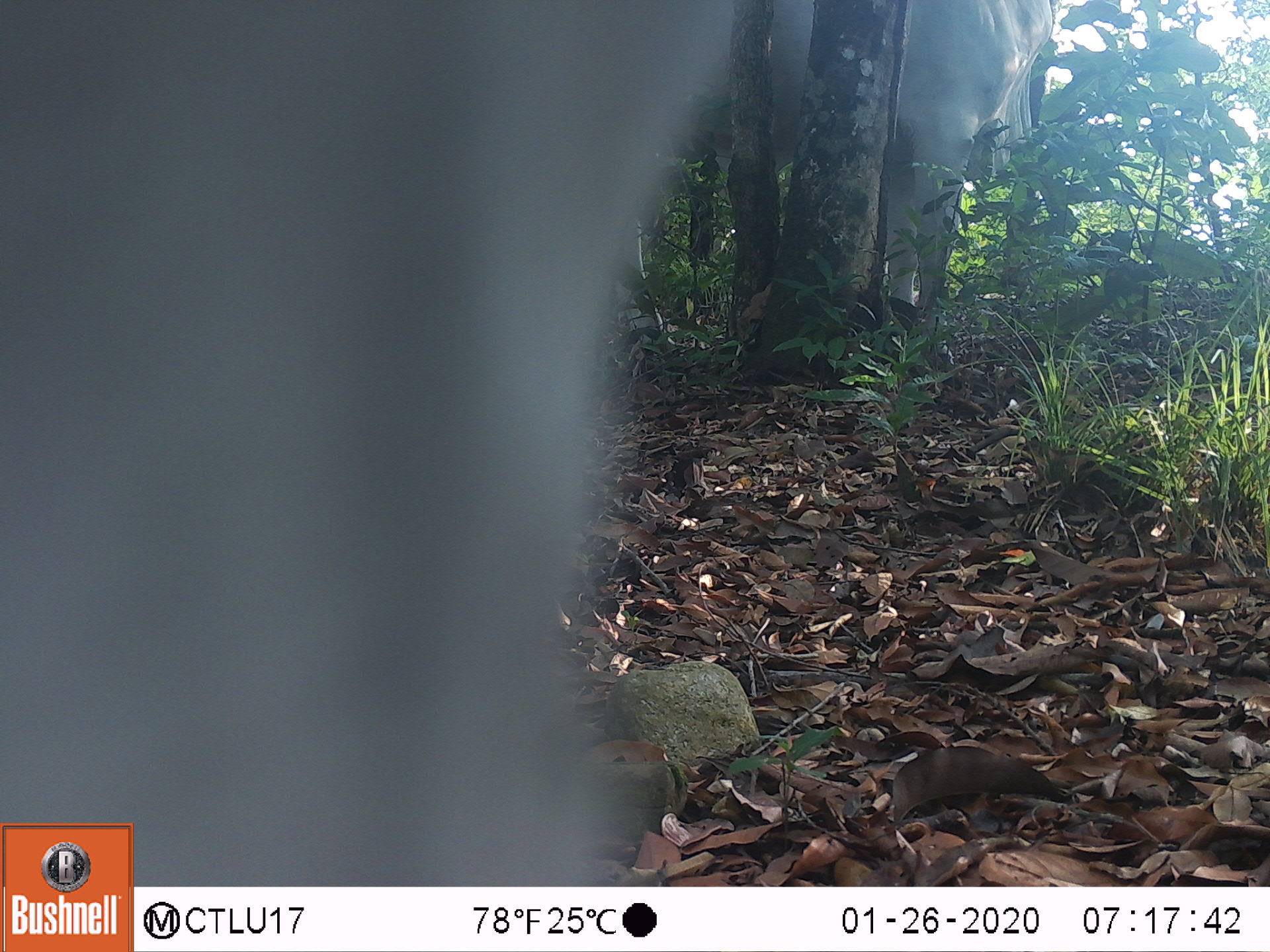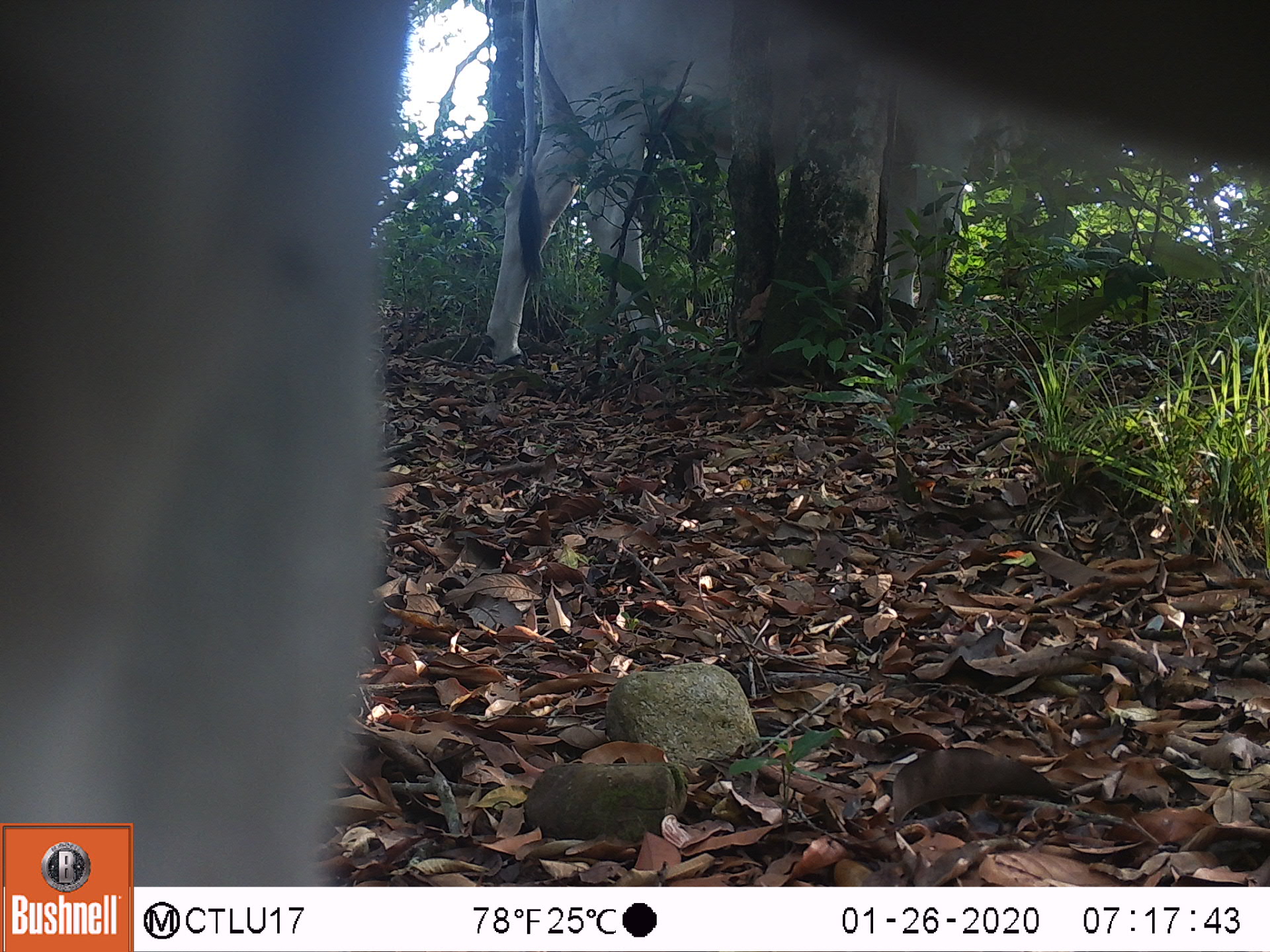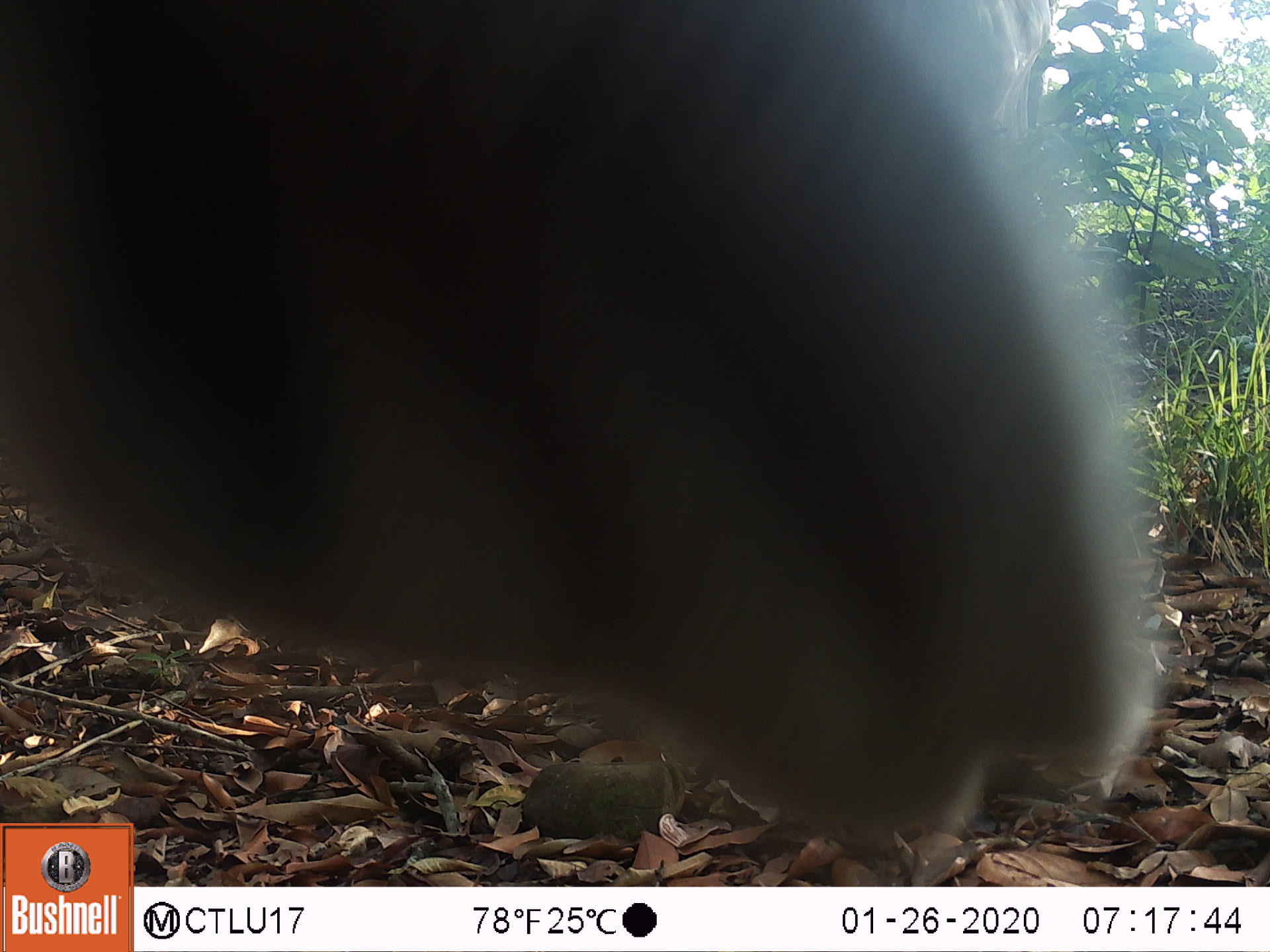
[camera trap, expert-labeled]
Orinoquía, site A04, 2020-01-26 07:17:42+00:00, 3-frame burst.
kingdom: Animalia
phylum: Chordata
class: Mammalia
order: Artiodactyla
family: Bovidae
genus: Bos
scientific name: Bos taurus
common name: cow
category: cattle